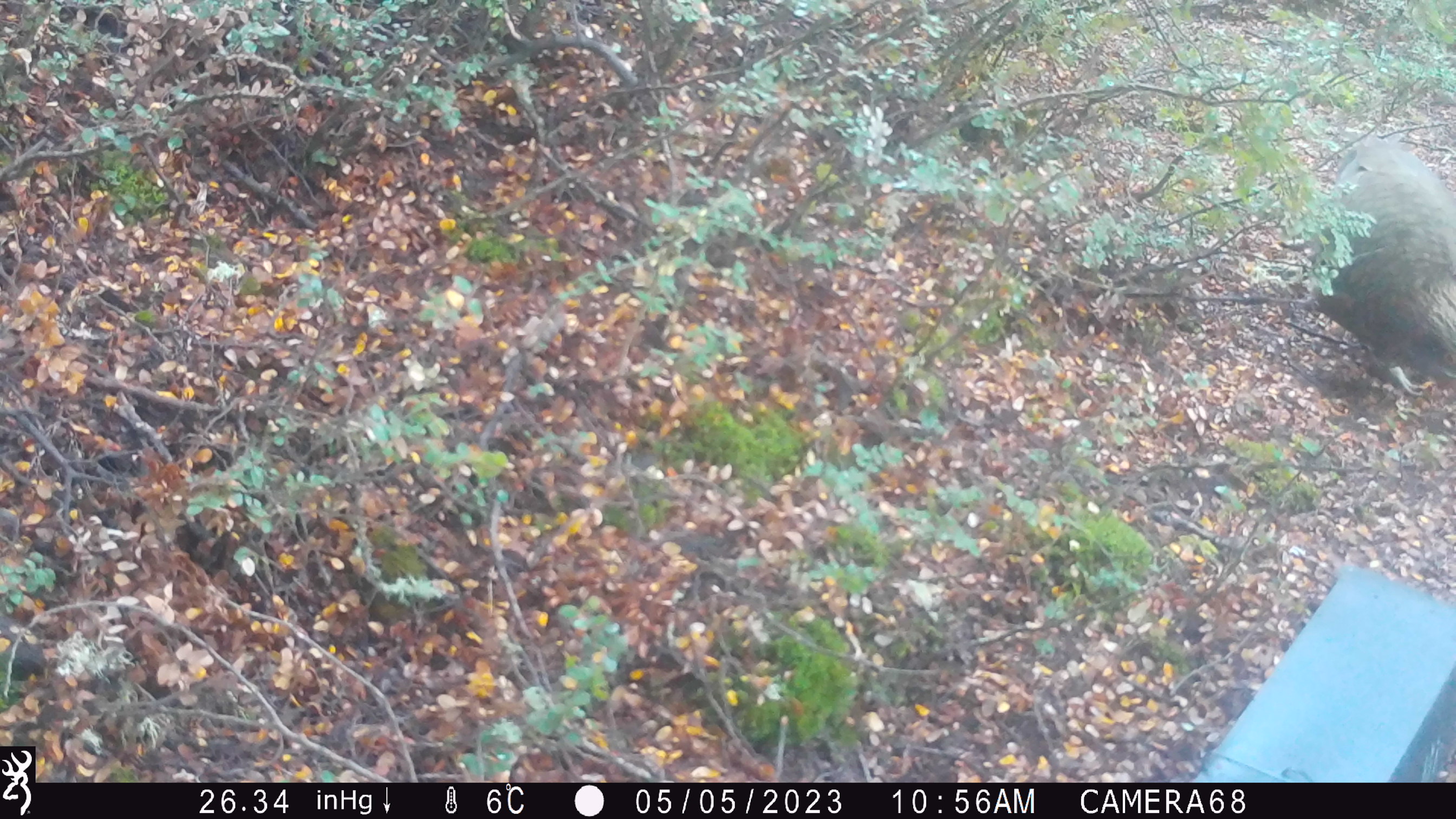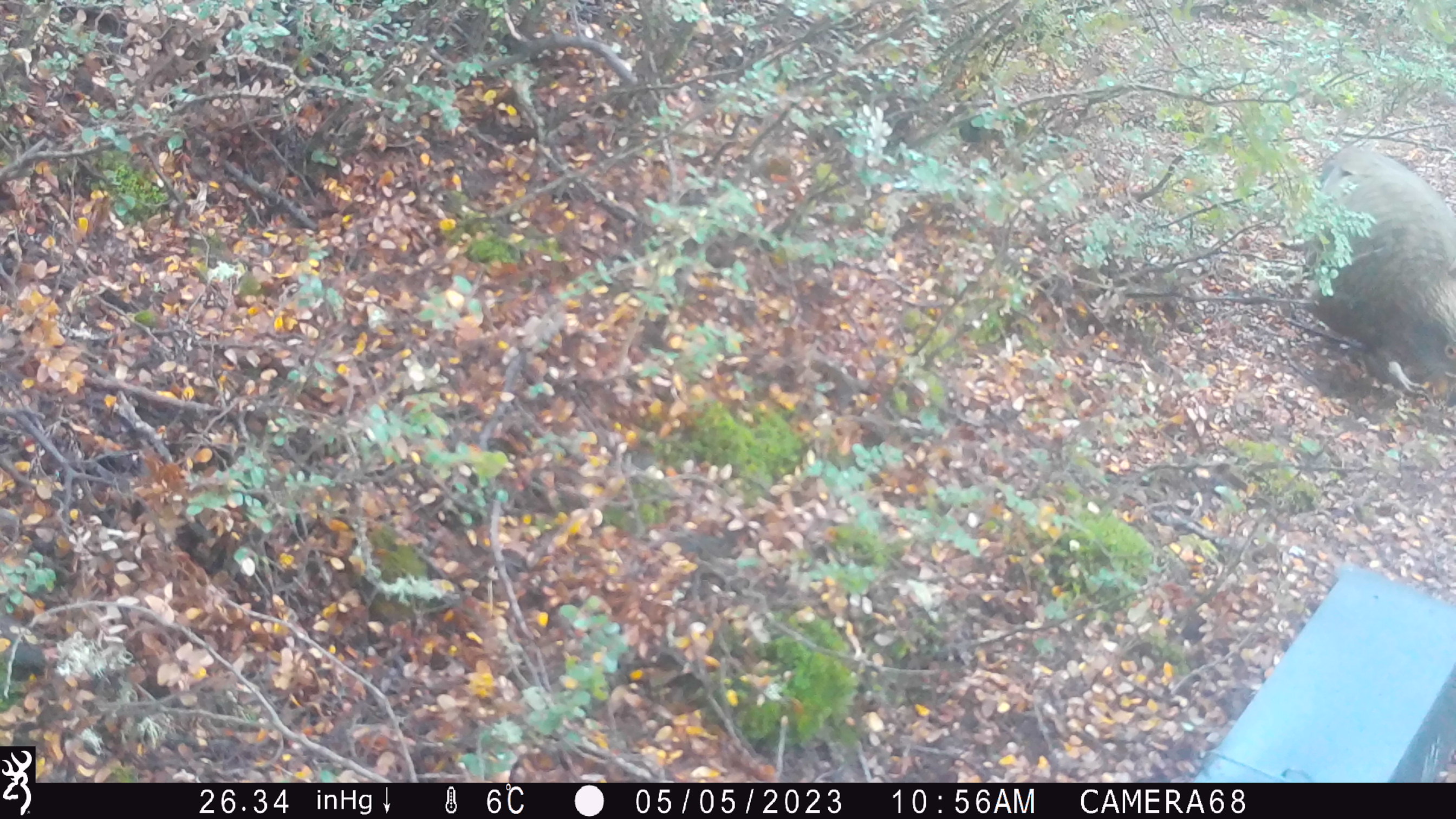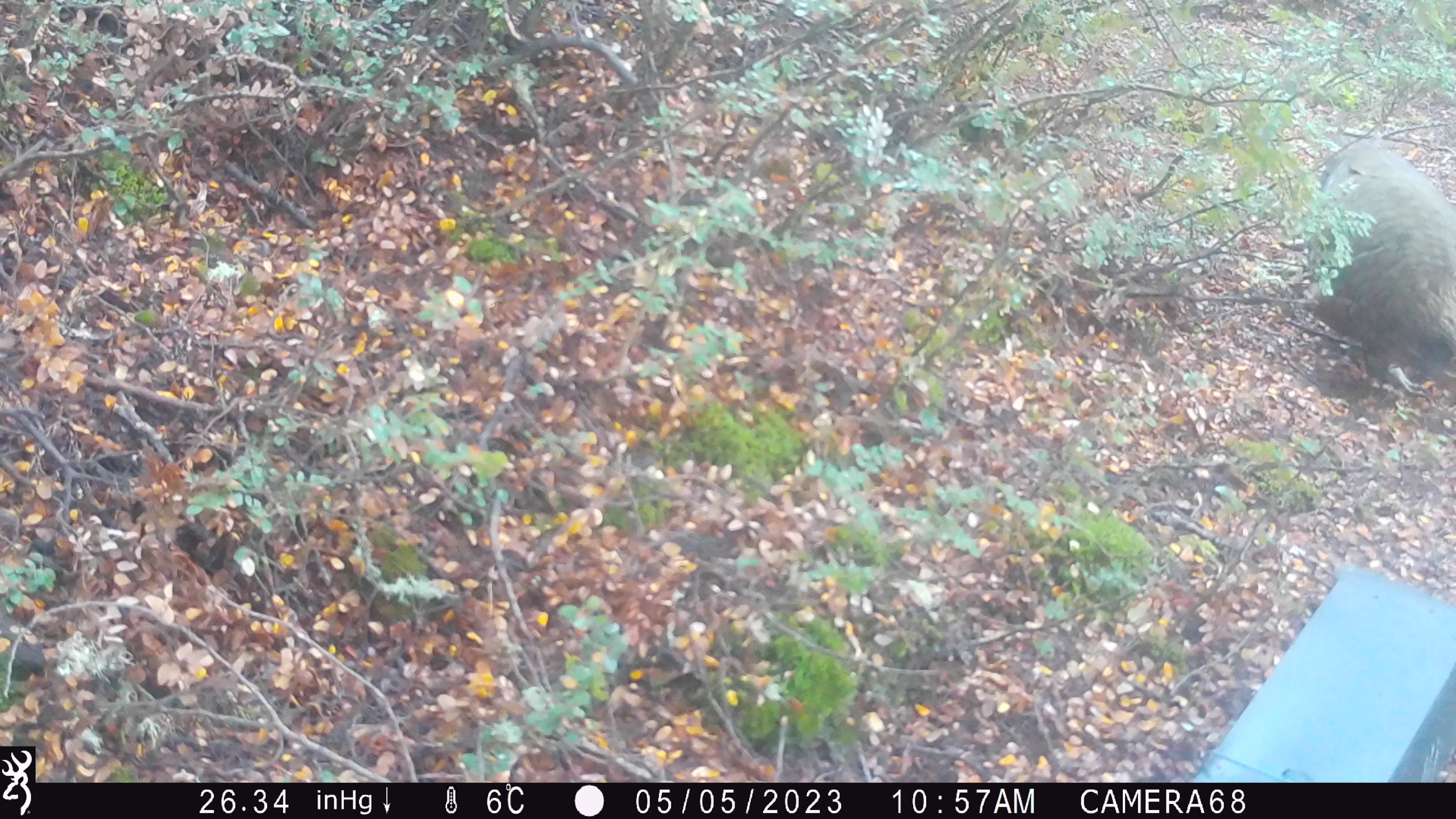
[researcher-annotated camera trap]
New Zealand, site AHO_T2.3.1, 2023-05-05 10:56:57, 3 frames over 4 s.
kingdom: Animalia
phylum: Chordata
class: Aves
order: Psittaciformes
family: Strigopidae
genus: Nestor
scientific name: Nestor notabilis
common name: kea